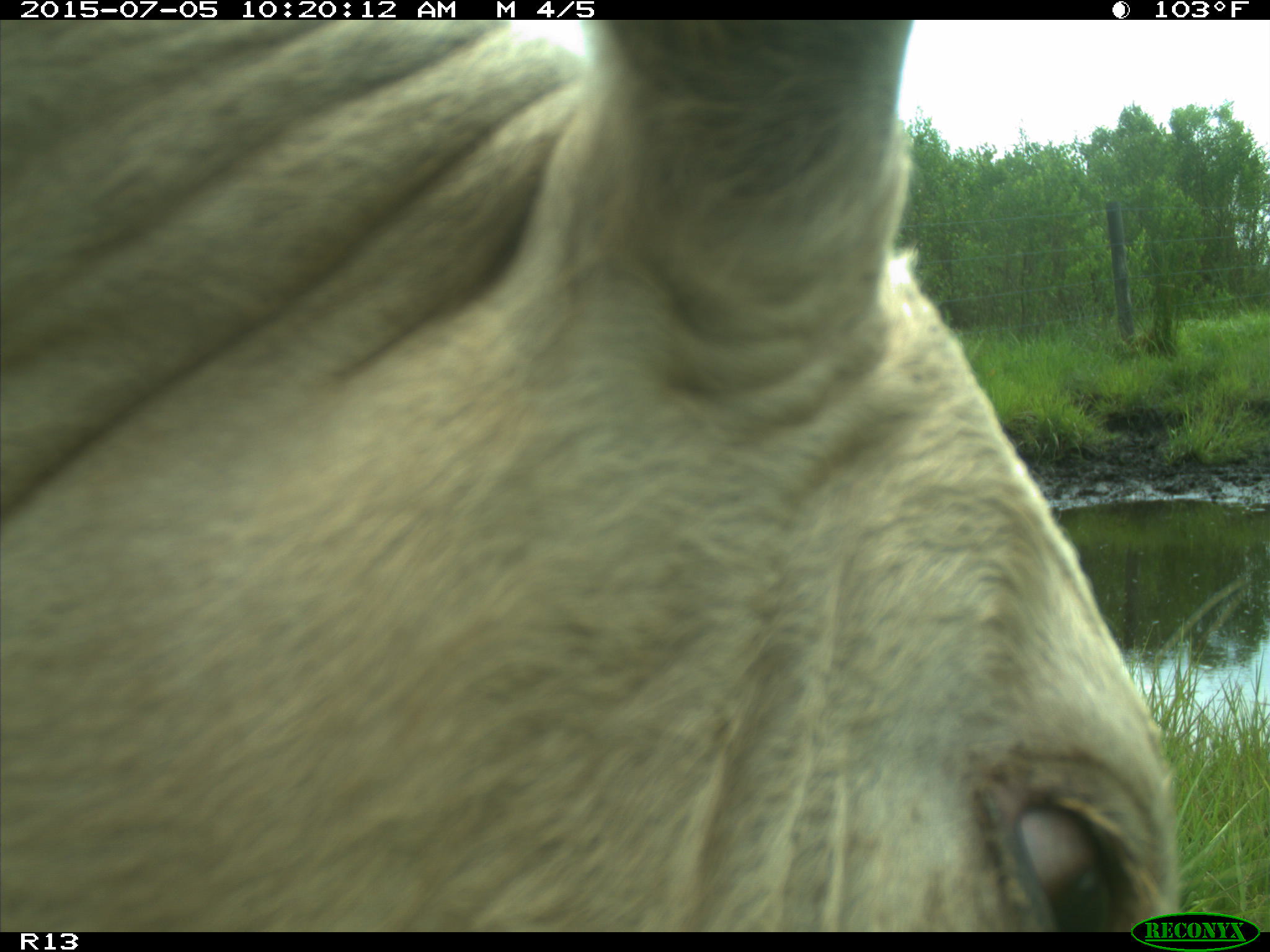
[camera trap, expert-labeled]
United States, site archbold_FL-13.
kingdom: Animalia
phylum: Chordata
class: Mammalia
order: Artiodactyla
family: Bovidae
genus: Bos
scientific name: Bos taurus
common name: domestic cow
Bos taurus (domestic cow).